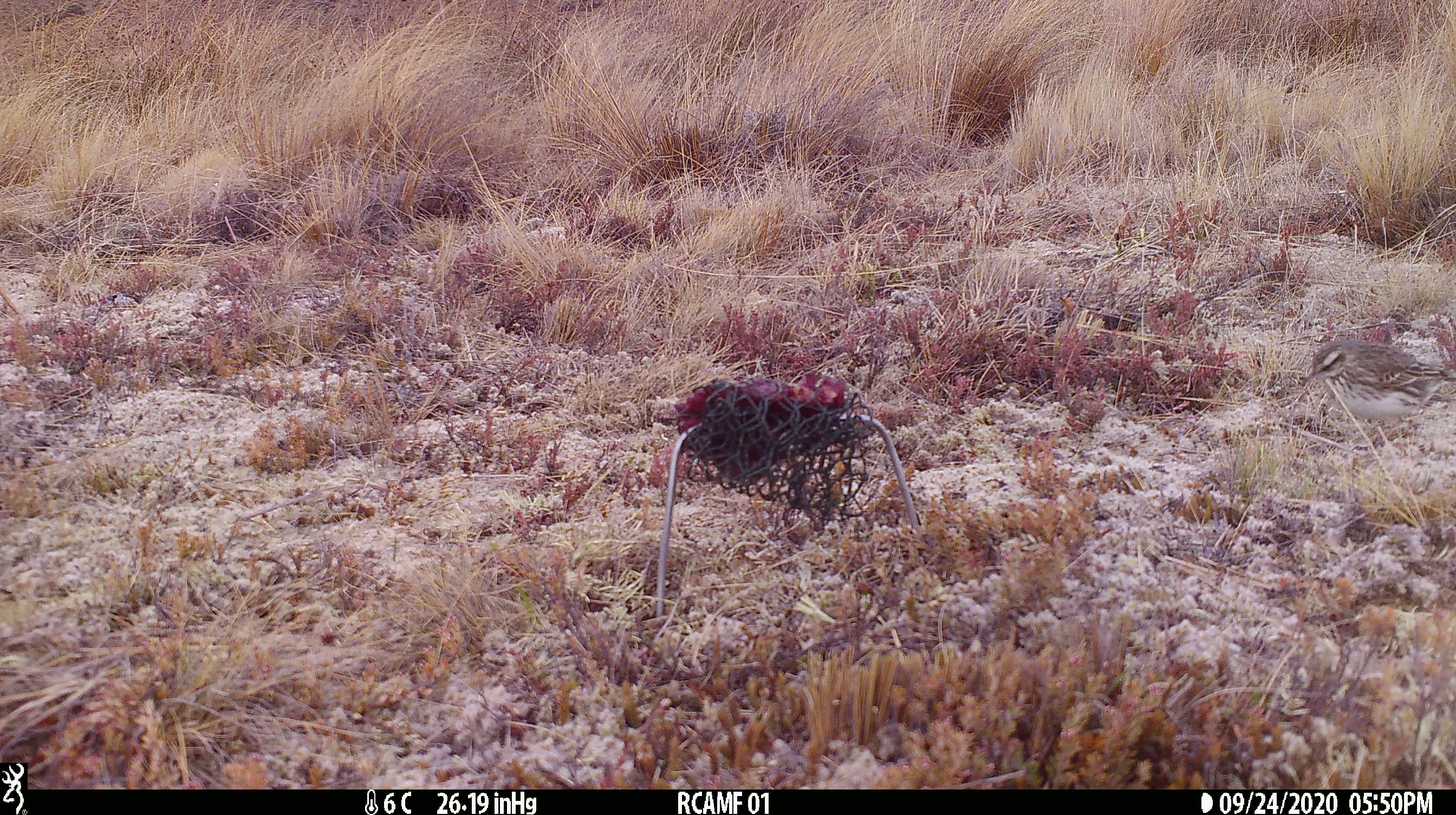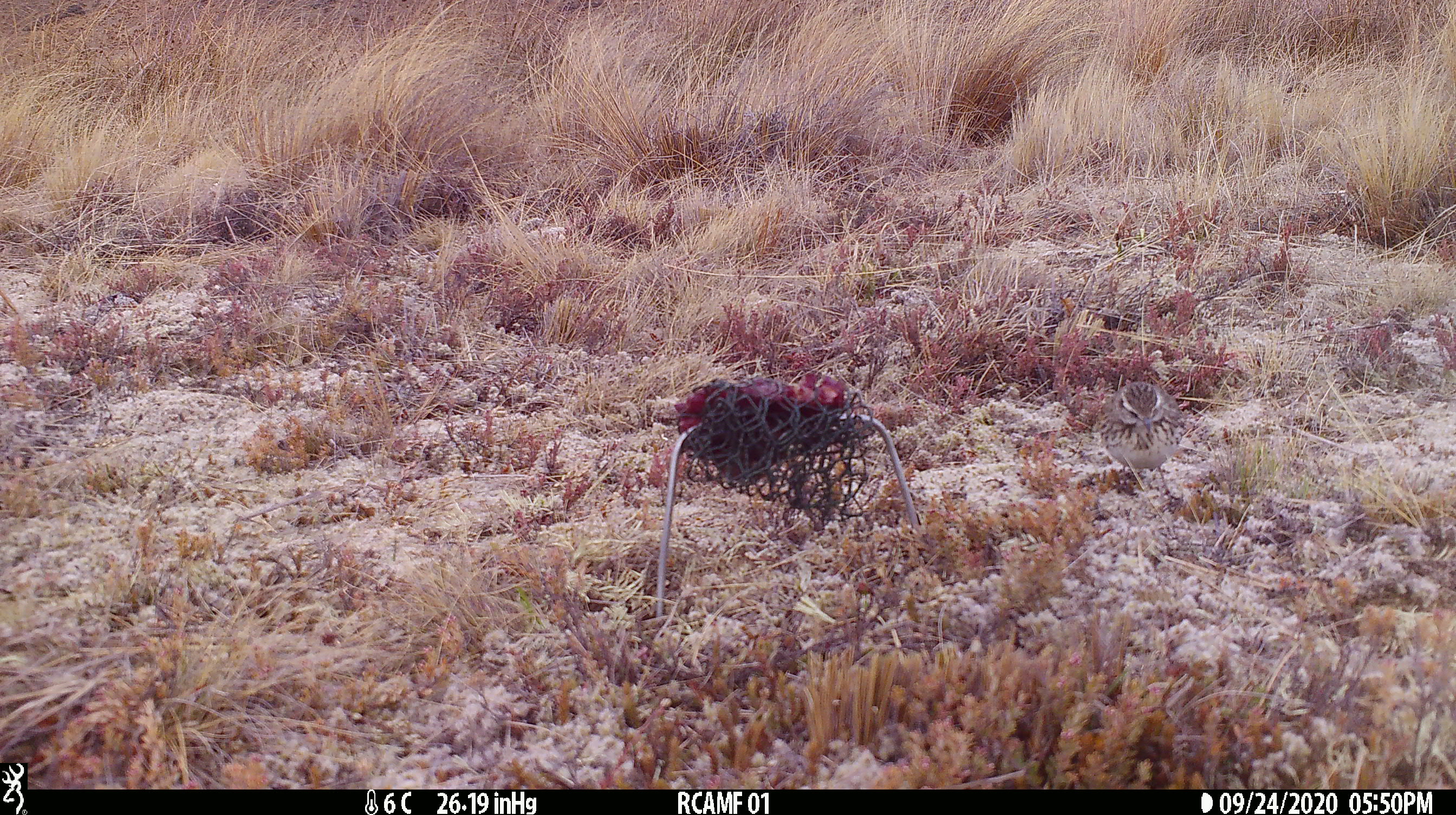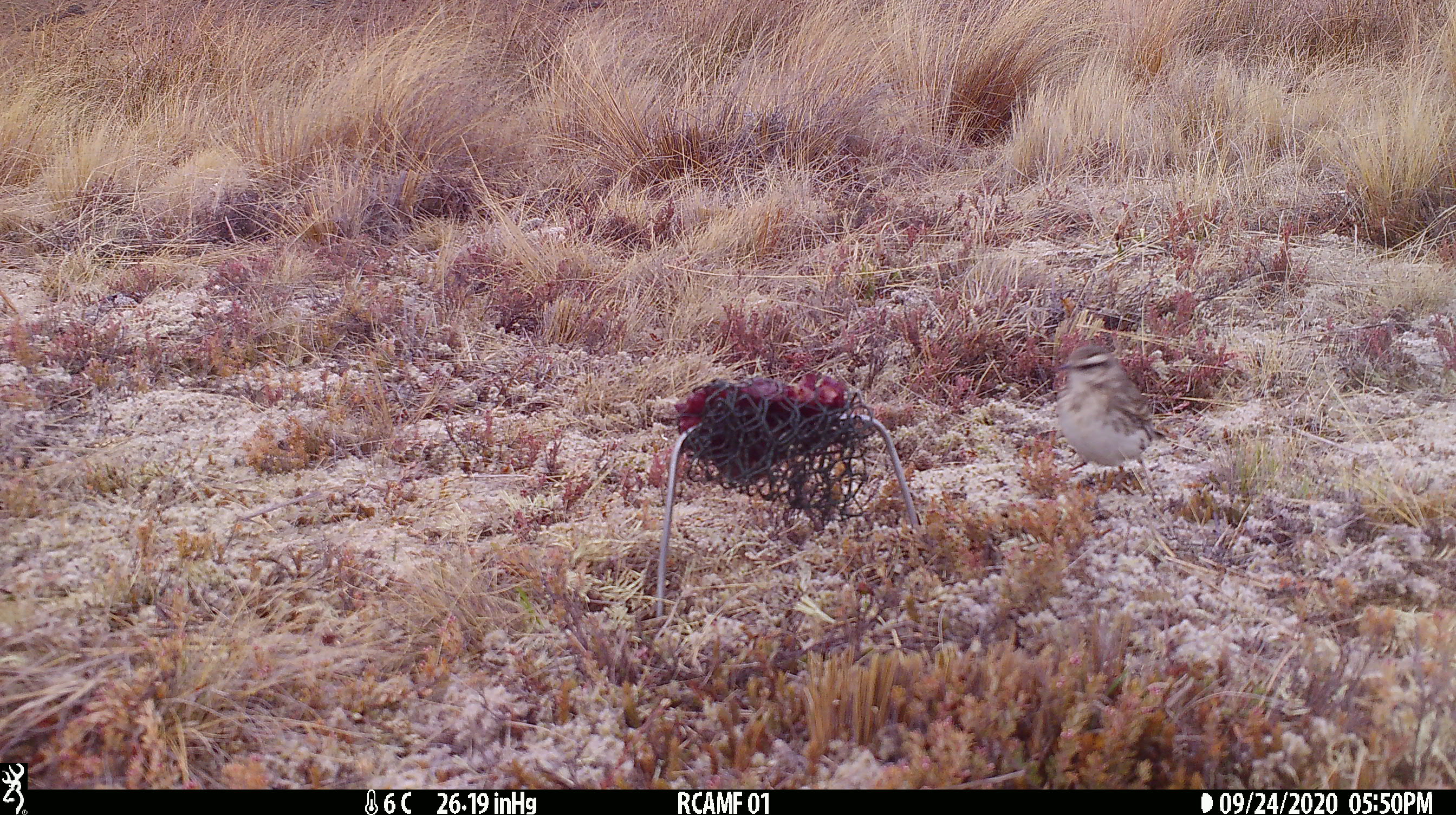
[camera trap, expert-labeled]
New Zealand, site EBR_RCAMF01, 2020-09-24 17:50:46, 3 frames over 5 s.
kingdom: Animalia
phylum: Chordata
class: Aves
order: Passeriformes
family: Motacillidae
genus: Anthus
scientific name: Anthus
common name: pipit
Pipit (Anthus).